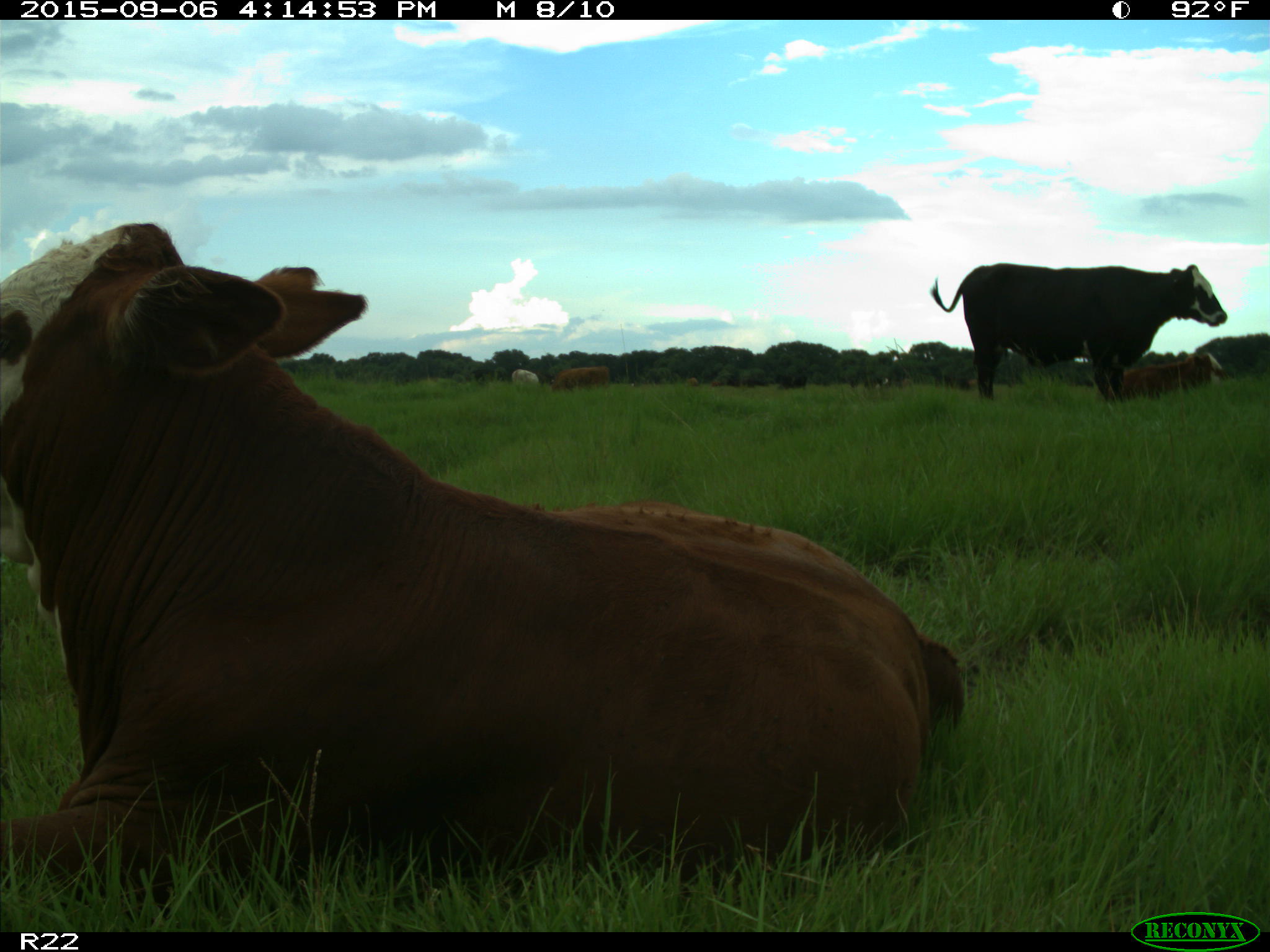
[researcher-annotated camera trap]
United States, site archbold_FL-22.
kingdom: Animalia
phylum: Chordata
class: Mammalia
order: Artiodactyla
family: Bovidae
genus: Bos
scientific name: Bos taurus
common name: domestic cow